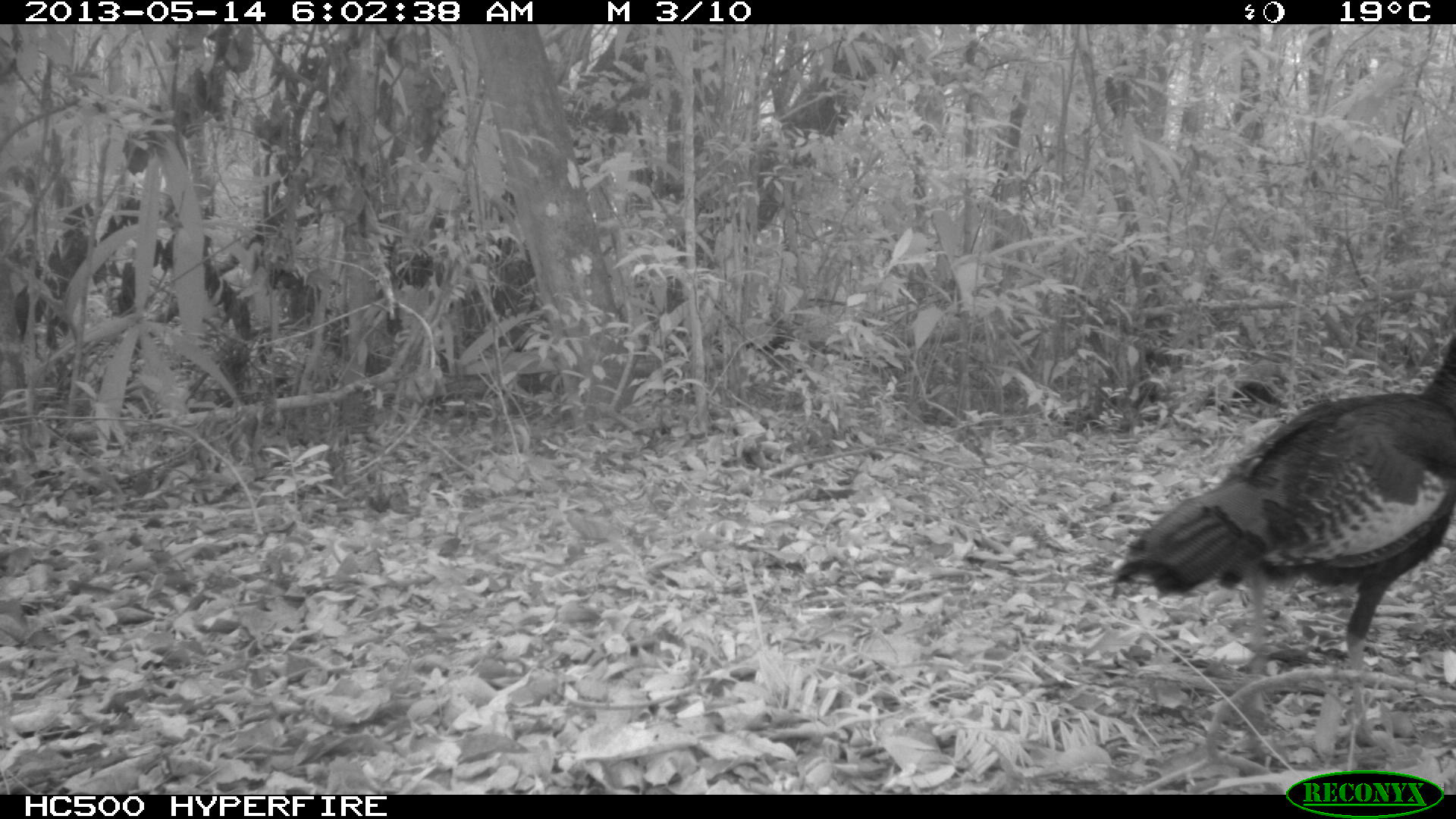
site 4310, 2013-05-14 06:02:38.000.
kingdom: Animalia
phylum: Chordata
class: Aves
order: Galliformes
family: Phasianidae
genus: Meleagris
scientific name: Meleagris ocellata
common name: ocellated turkey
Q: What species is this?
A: Meleagris ocellata (ocellated turkey).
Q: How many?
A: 1.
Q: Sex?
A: Male.